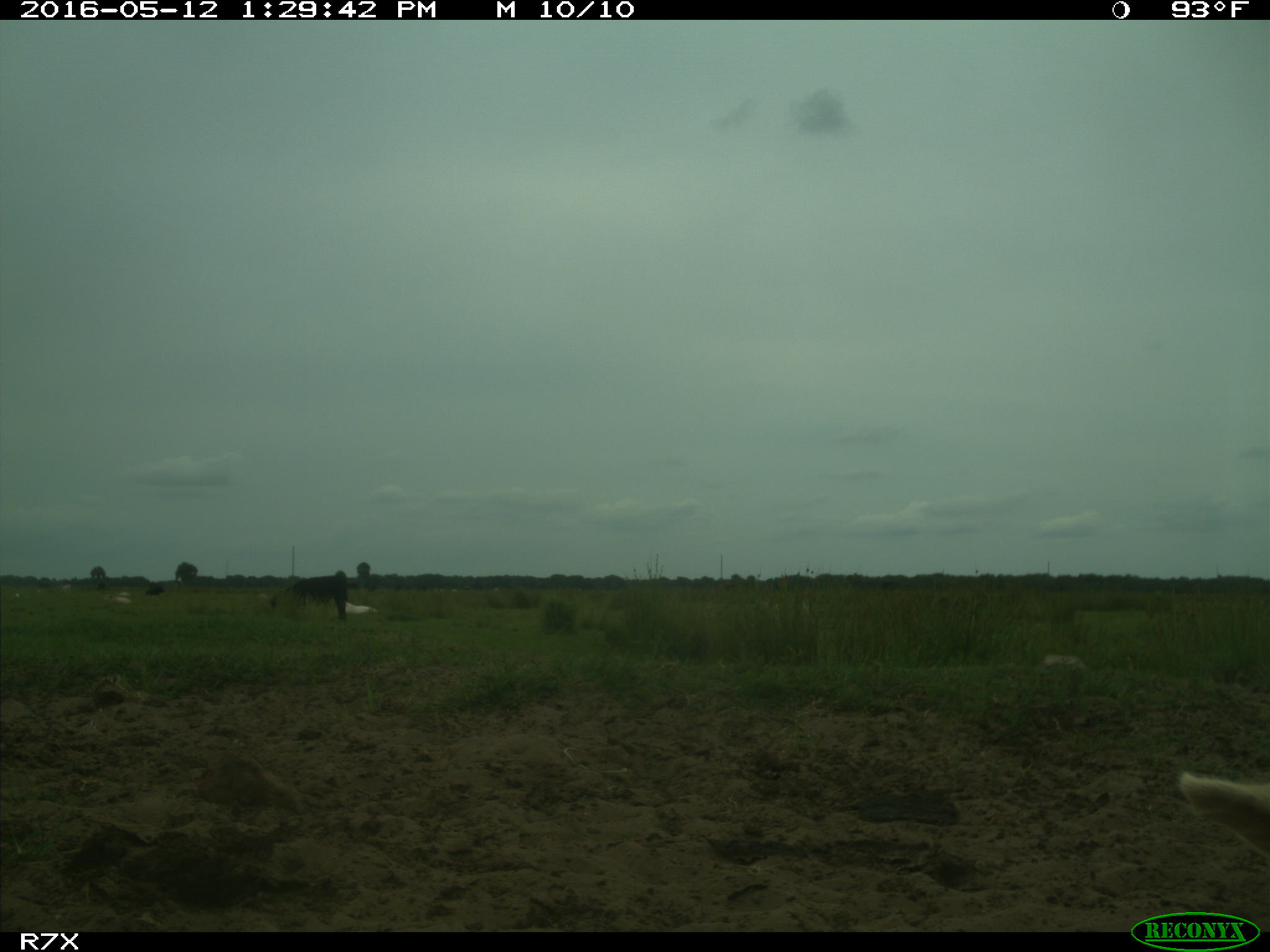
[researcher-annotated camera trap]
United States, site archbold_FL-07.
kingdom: Animalia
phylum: Chordata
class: Mammalia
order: Artiodactyla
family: Bovidae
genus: Bos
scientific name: Bos taurus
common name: domestic cow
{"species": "Bos taurus (domestic cow)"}